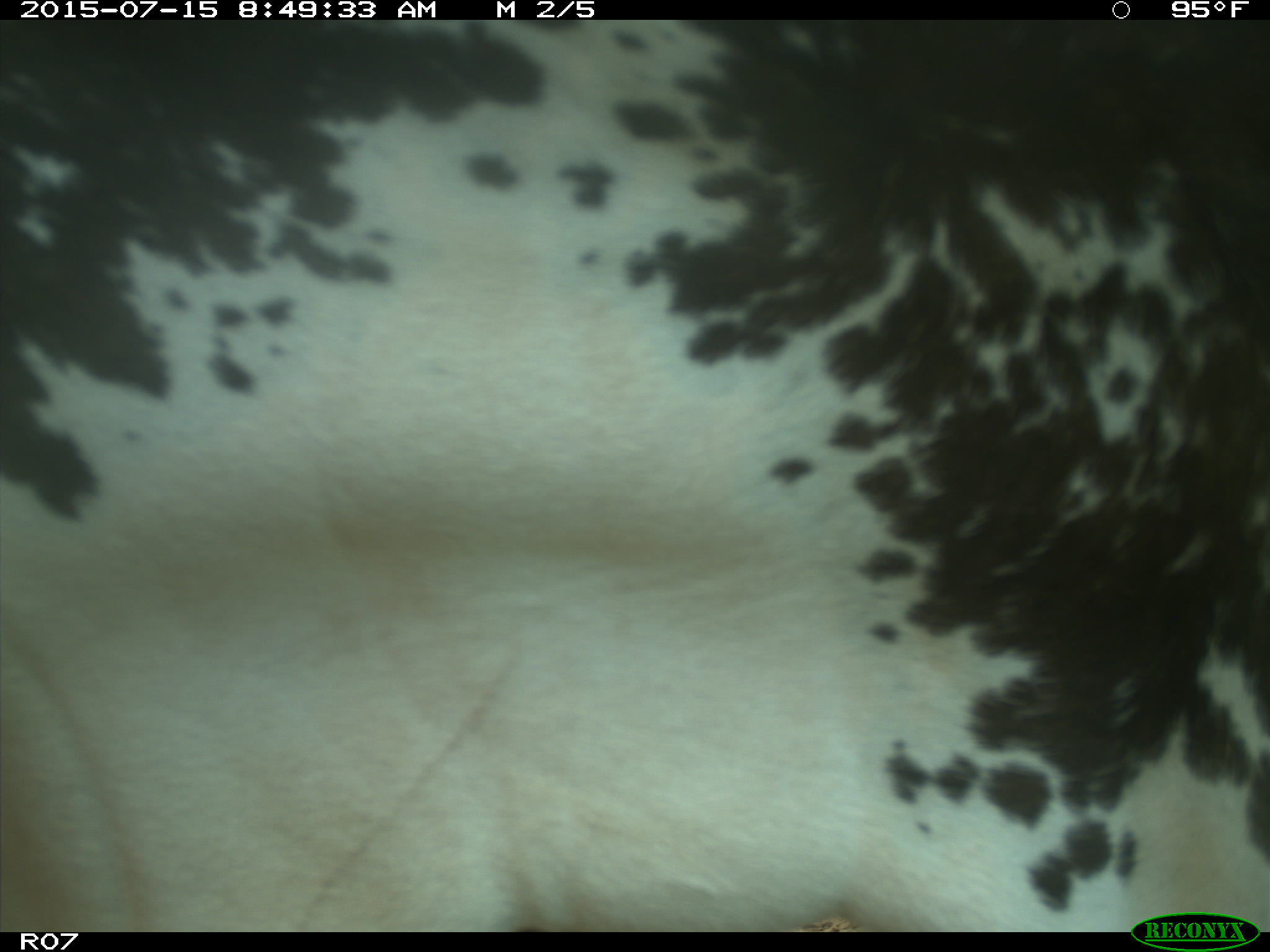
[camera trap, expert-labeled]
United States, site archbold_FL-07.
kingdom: Animalia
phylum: Chordata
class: Mammalia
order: Artiodactyla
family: Bovidae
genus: Bos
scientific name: Bos taurus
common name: domestic cow